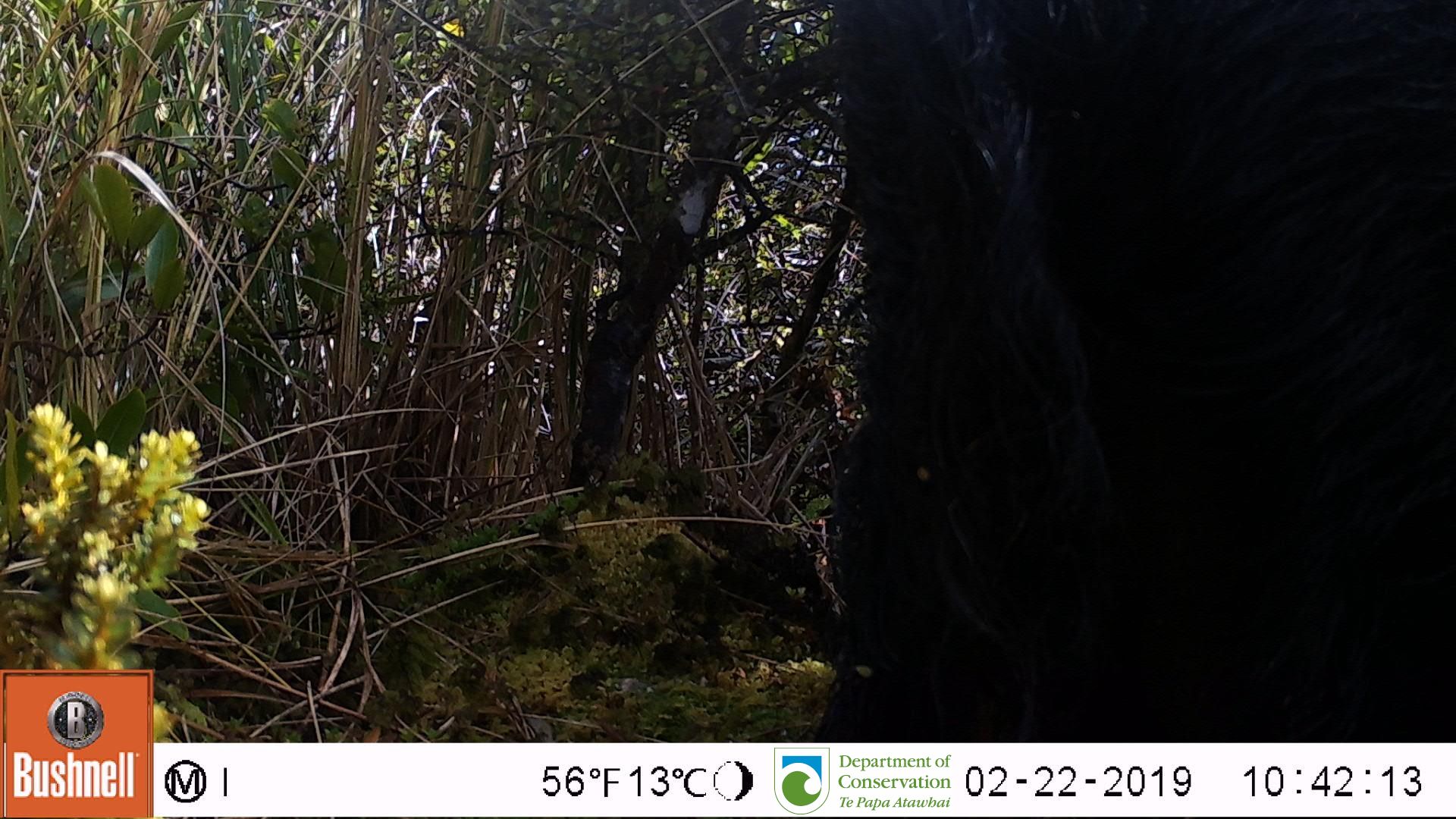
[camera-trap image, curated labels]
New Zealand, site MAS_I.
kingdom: Animalia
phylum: Chordata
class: Mammalia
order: Artiodactyla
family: Suidae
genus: Sus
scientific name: Sus scrofa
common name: pig